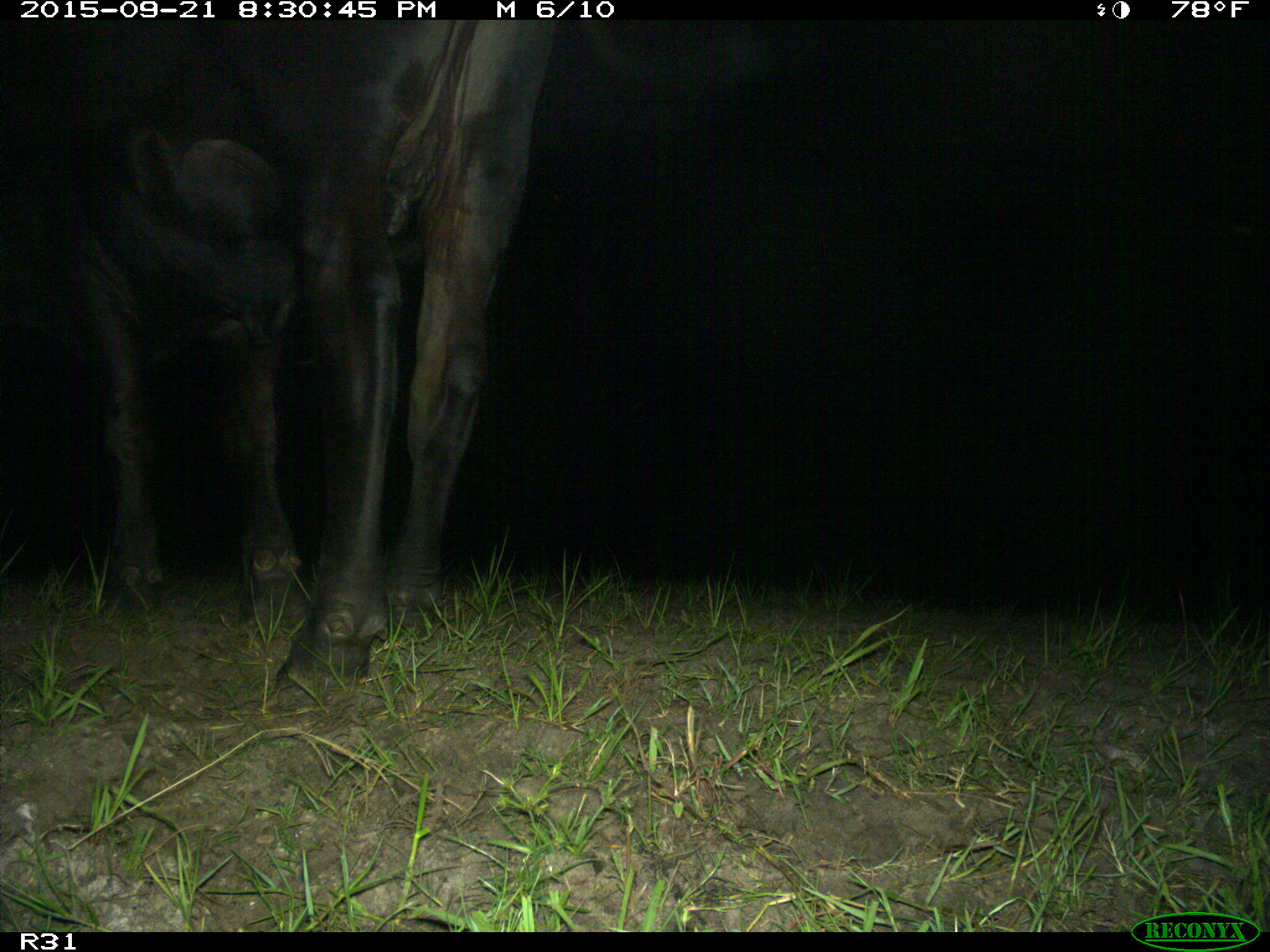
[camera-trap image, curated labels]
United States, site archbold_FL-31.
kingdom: Animalia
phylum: Chordata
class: Mammalia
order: Artiodactyla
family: Bovidae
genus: Bos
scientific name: Bos taurus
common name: domestic cow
Bos taurus (domestic cow).